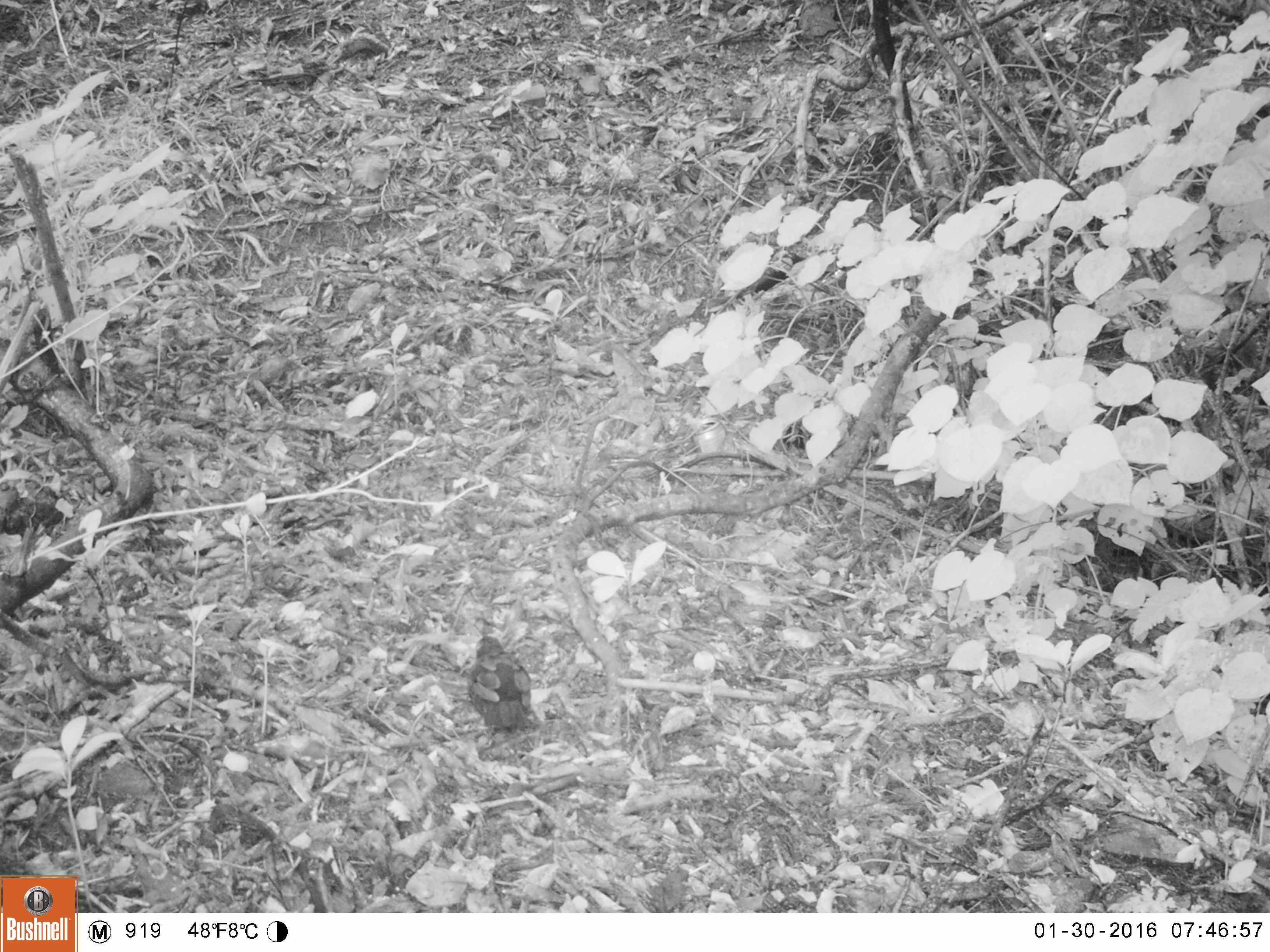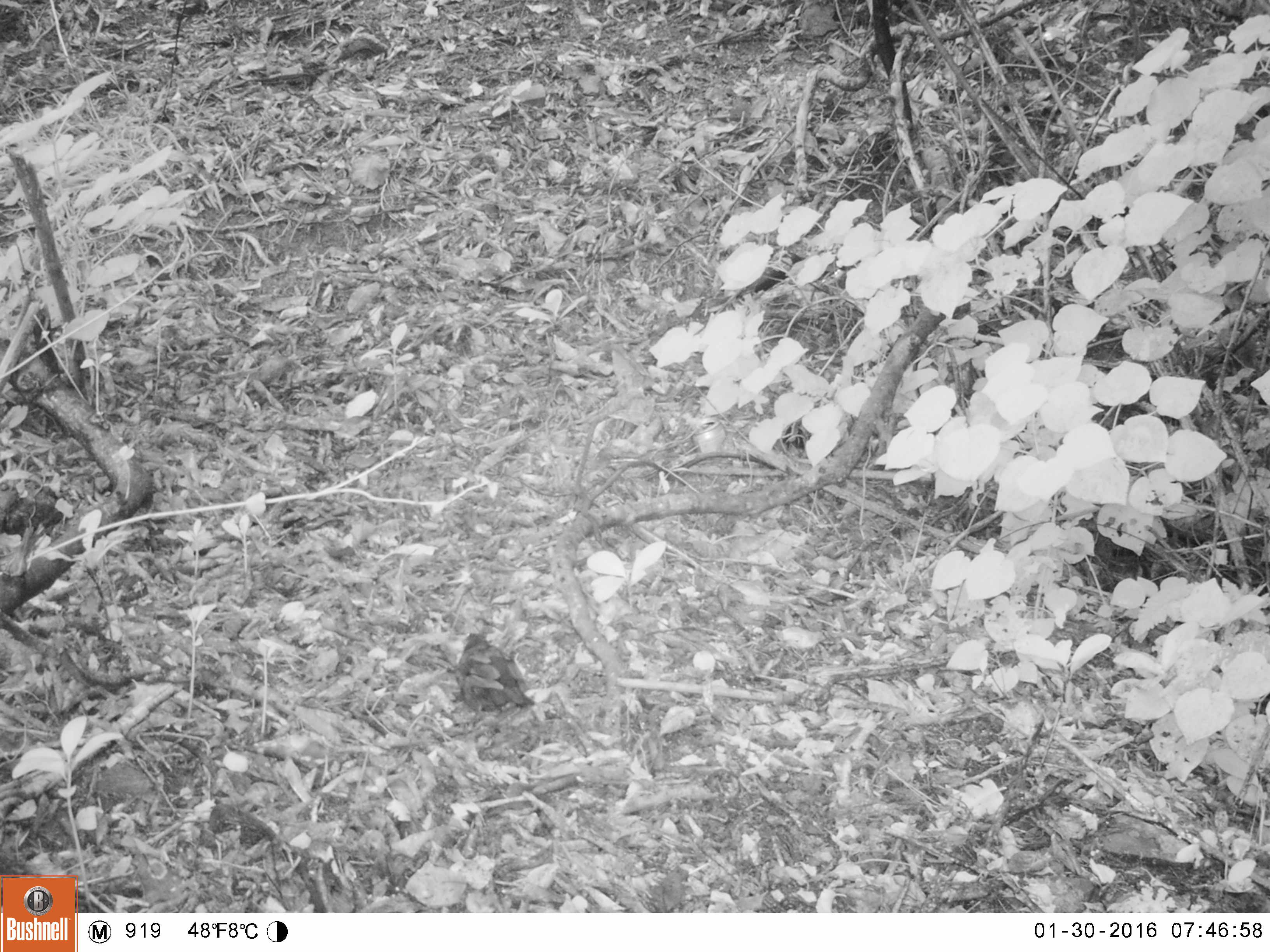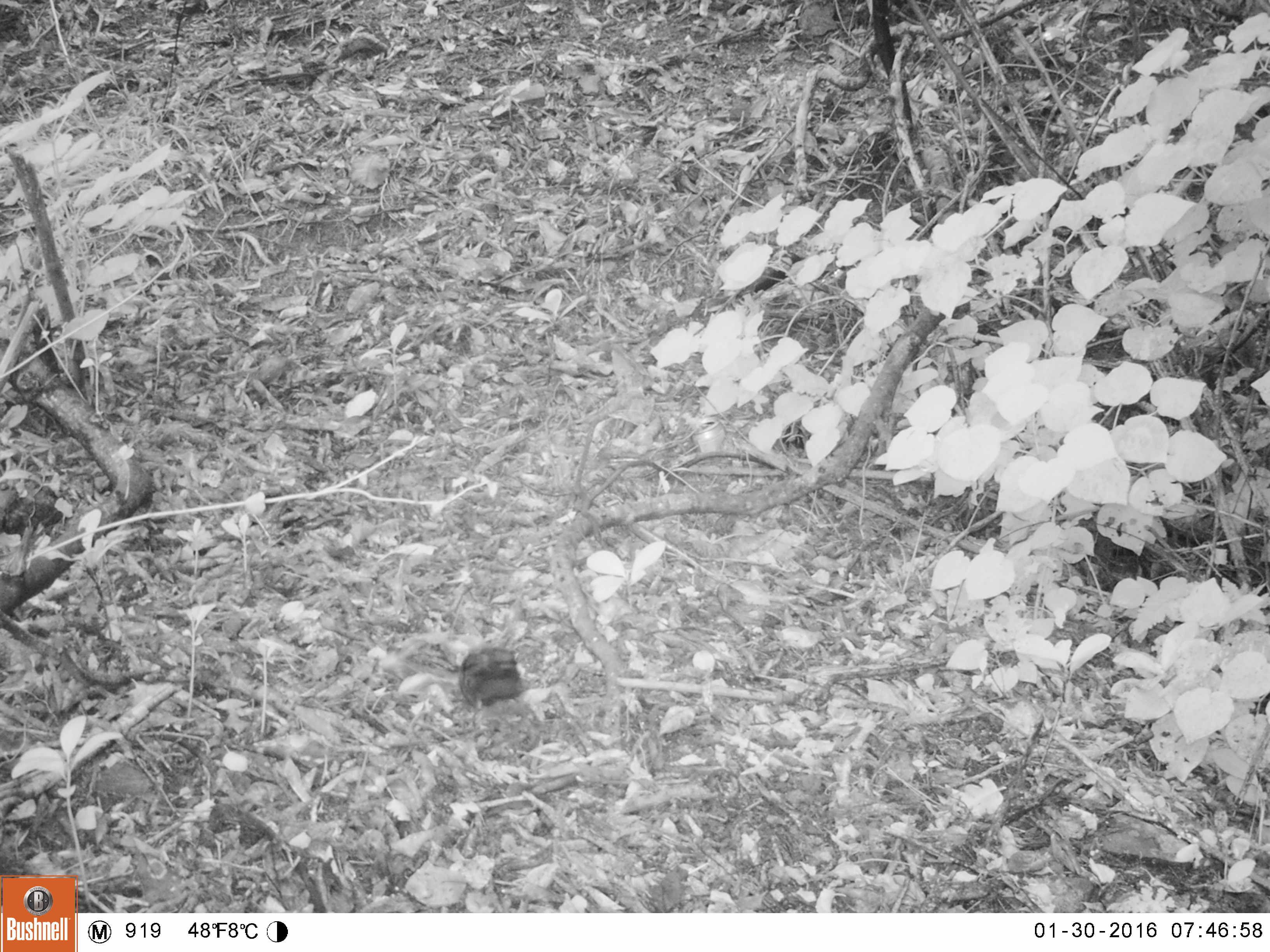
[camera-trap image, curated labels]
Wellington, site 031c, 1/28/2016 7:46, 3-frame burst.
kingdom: Animalia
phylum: Chordata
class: Aves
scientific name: Aves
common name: bird